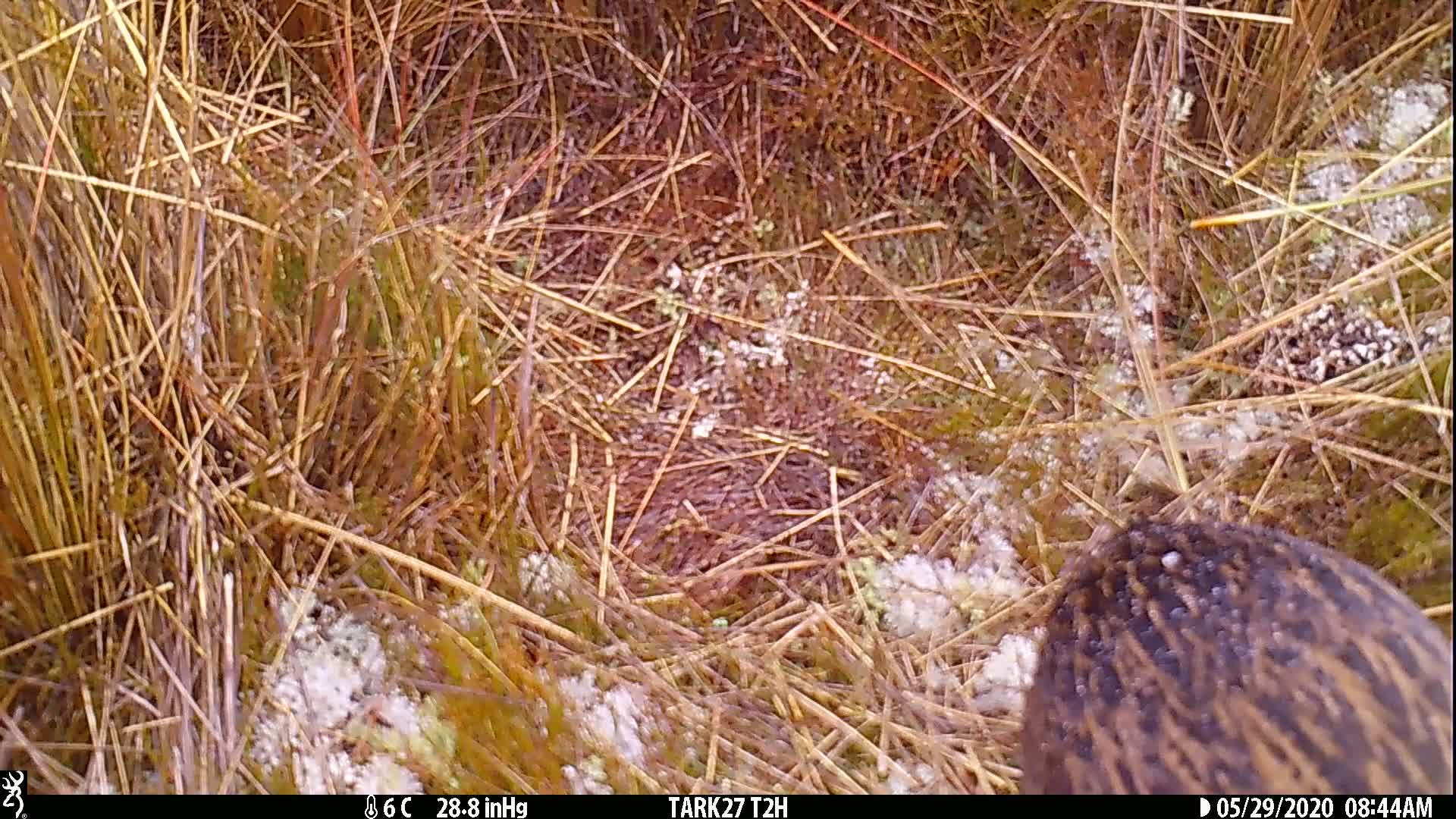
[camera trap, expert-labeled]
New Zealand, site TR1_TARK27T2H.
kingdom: Animalia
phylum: Chordata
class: Aves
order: Gruiformes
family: Rallidae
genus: Gallirallus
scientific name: Gallirallus australis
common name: weka